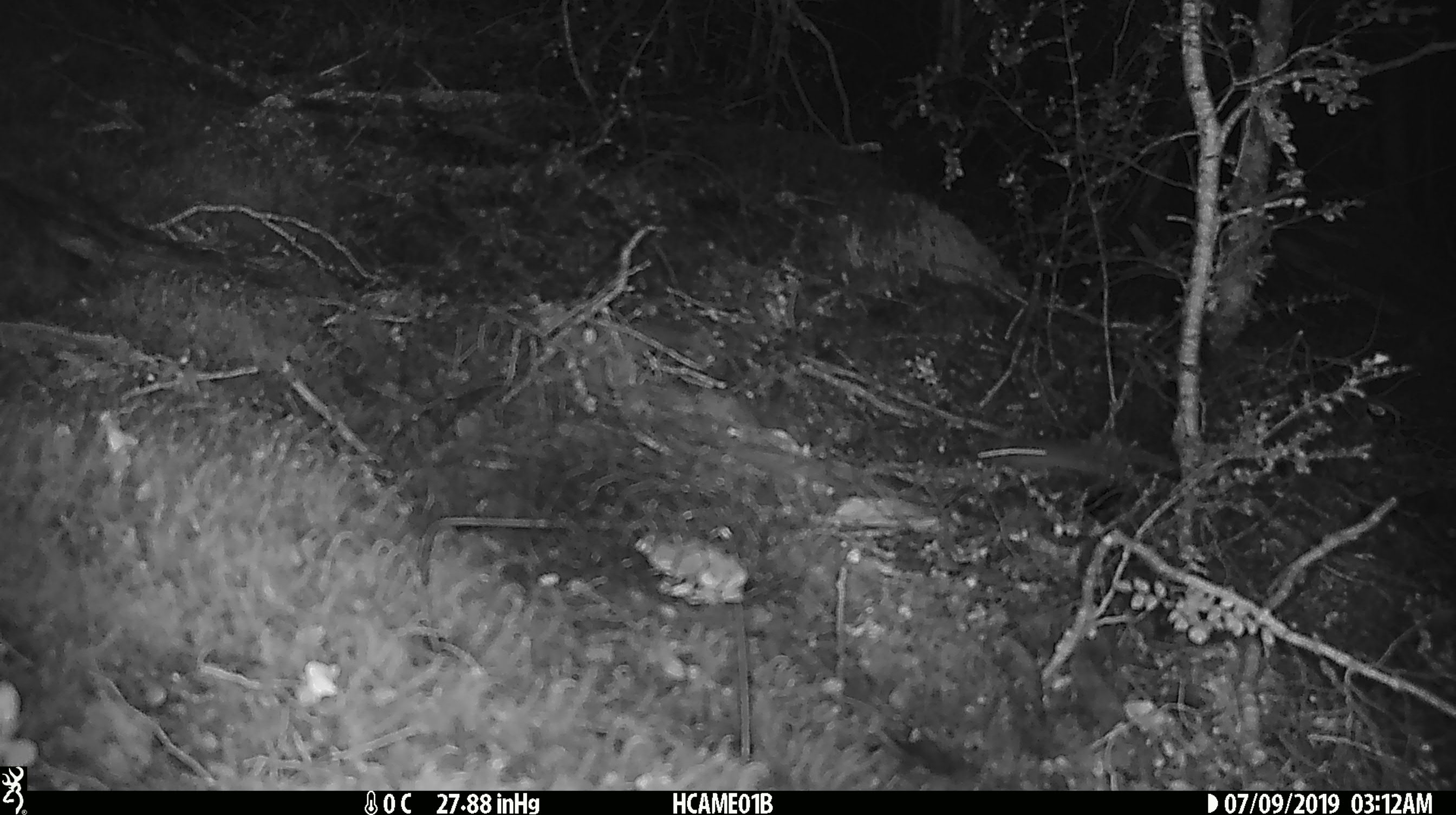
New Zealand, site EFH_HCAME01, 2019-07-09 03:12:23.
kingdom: Animalia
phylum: Chordata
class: Mammalia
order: Rodentia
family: Muridae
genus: Mus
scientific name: Mus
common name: mouse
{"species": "mouse (Mus)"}